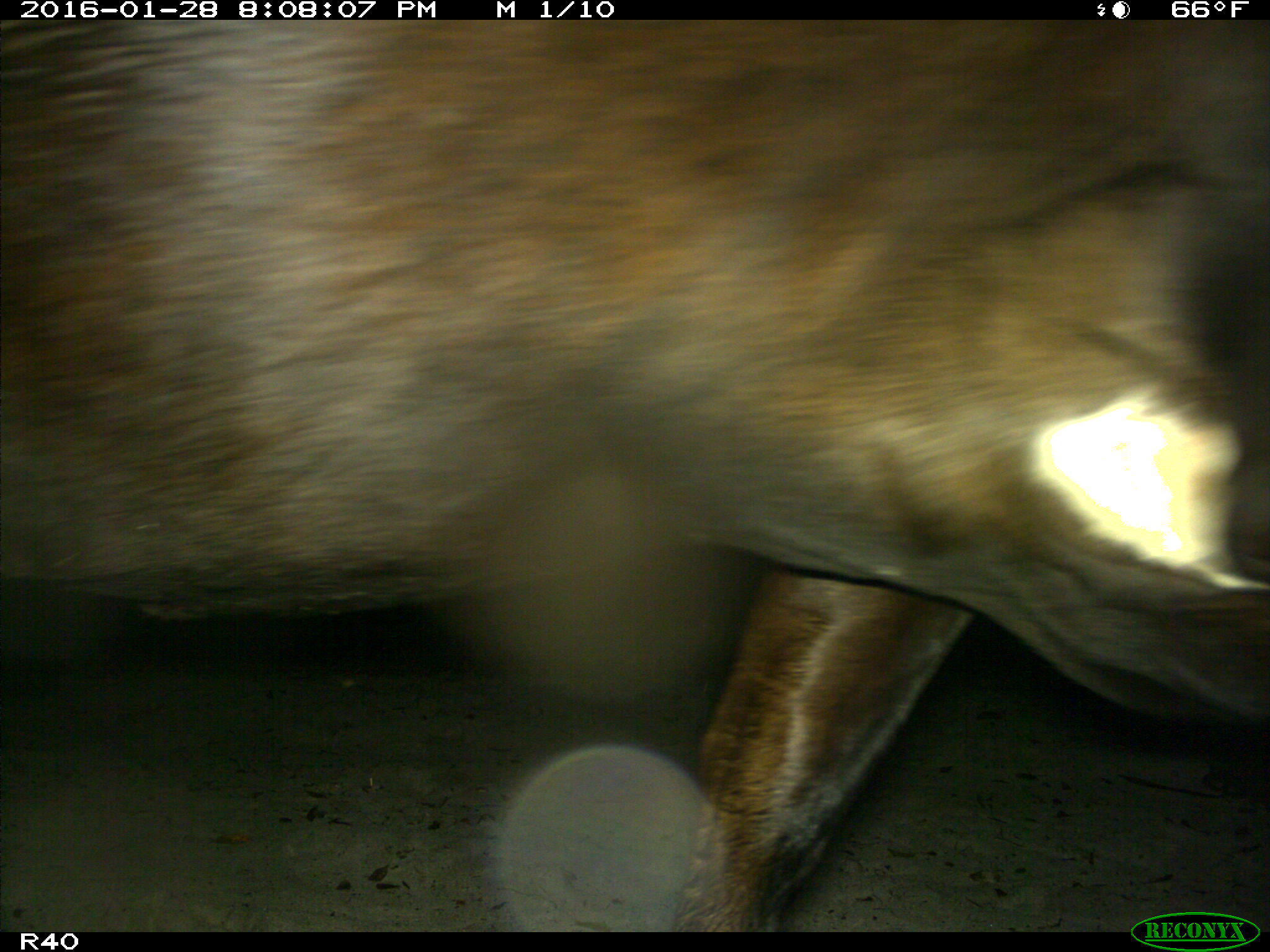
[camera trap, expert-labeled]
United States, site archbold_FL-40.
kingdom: Animalia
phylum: Chordata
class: Mammalia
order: Artiodactyla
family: Bovidae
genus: Bos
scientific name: Bos taurus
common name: domestic cow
Bos taurus (domestic cow).